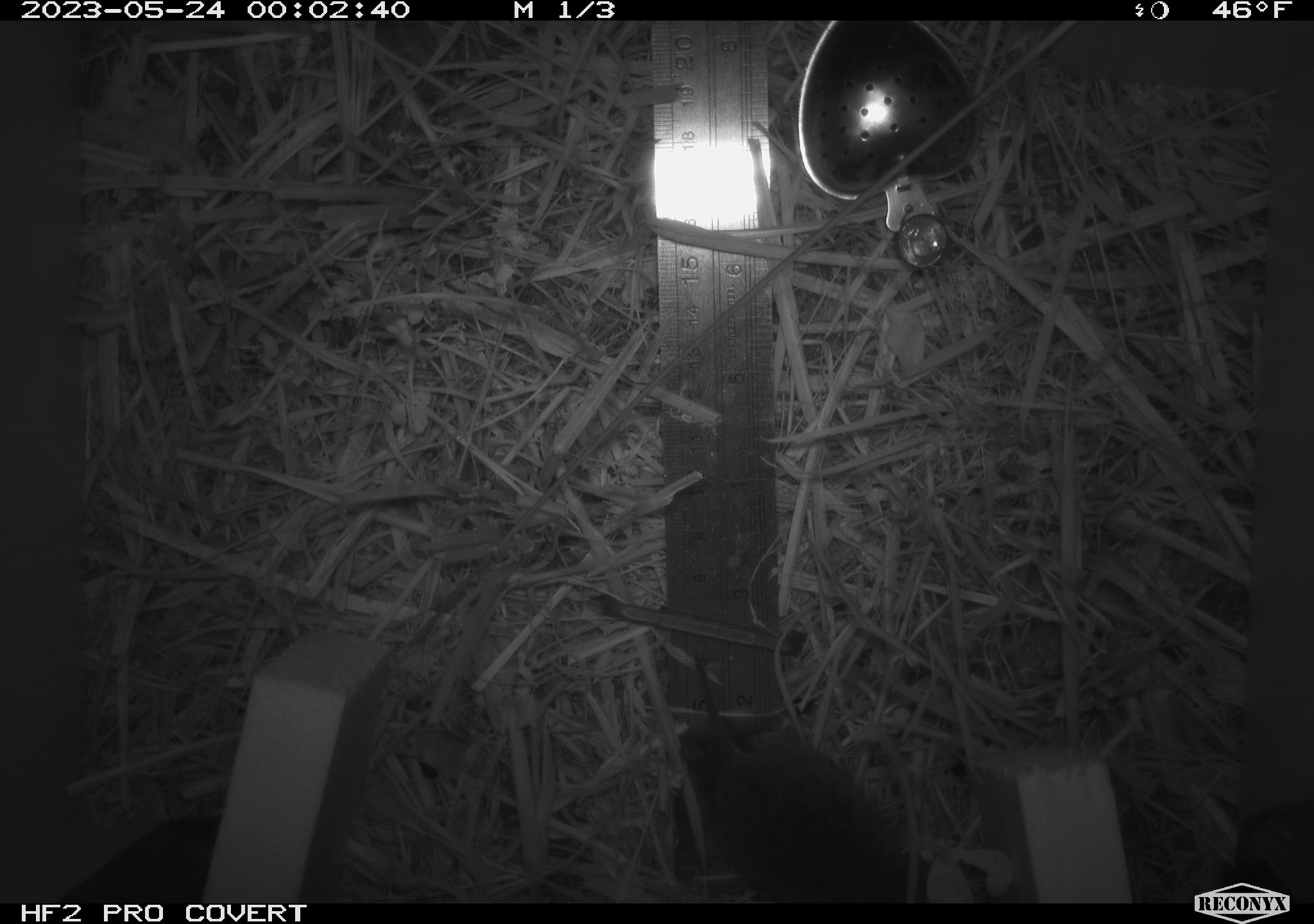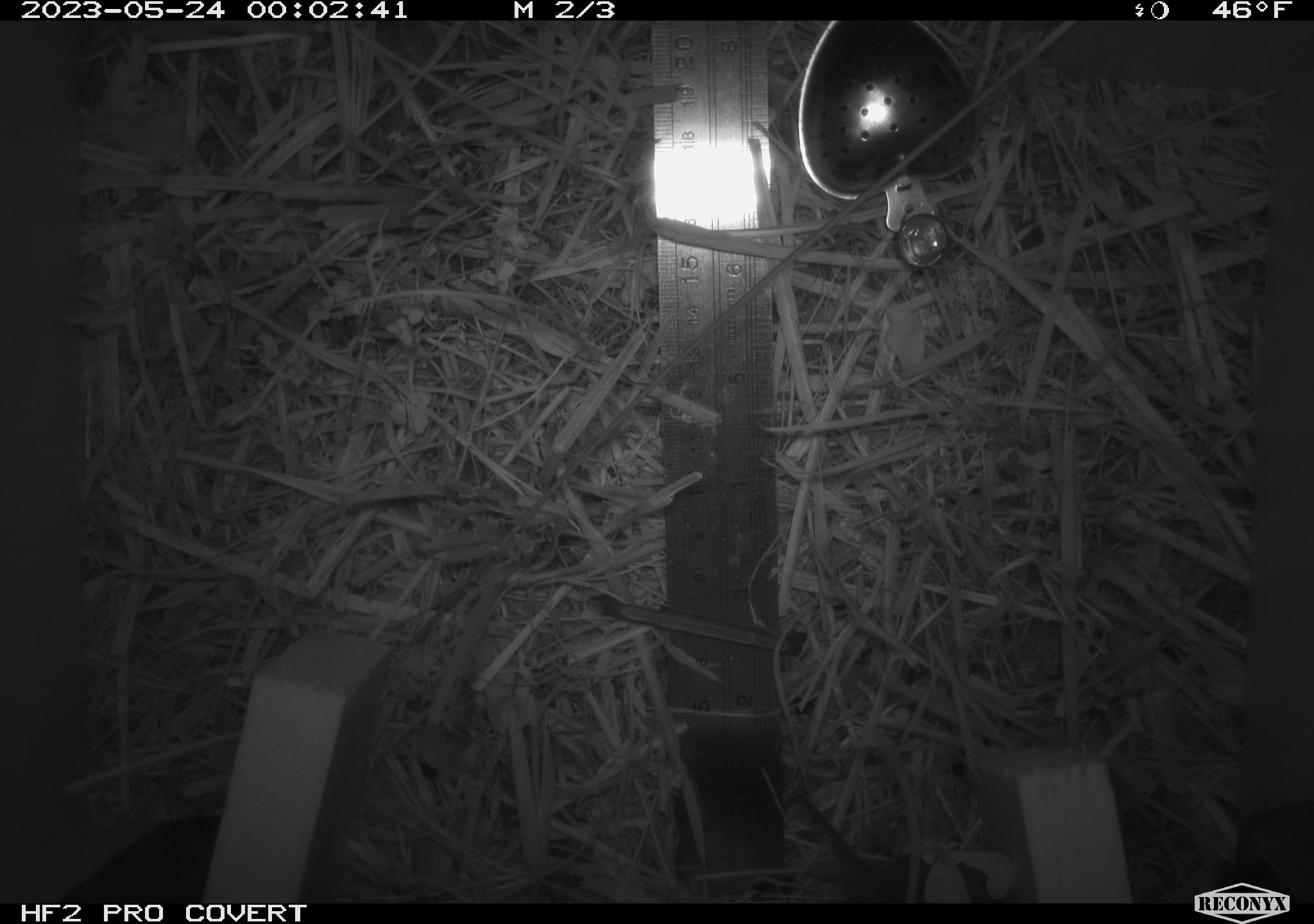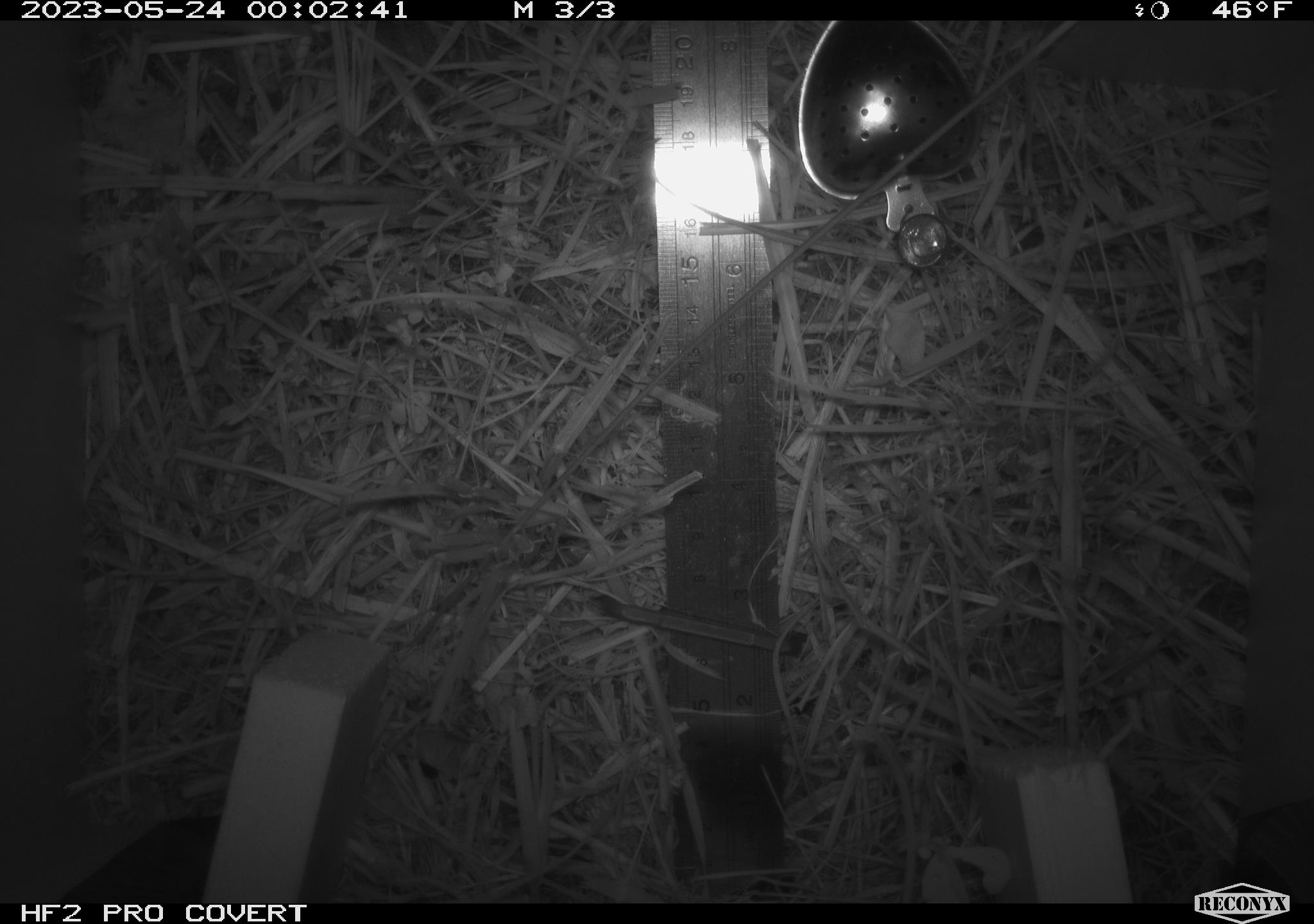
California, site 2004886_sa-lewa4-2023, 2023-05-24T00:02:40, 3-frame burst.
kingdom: Animalia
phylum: Chordata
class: Mammalia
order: Rodentia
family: Cricetidae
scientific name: Cricetidae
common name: hamsters, voles, lemmings, and allies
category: cricetidae family